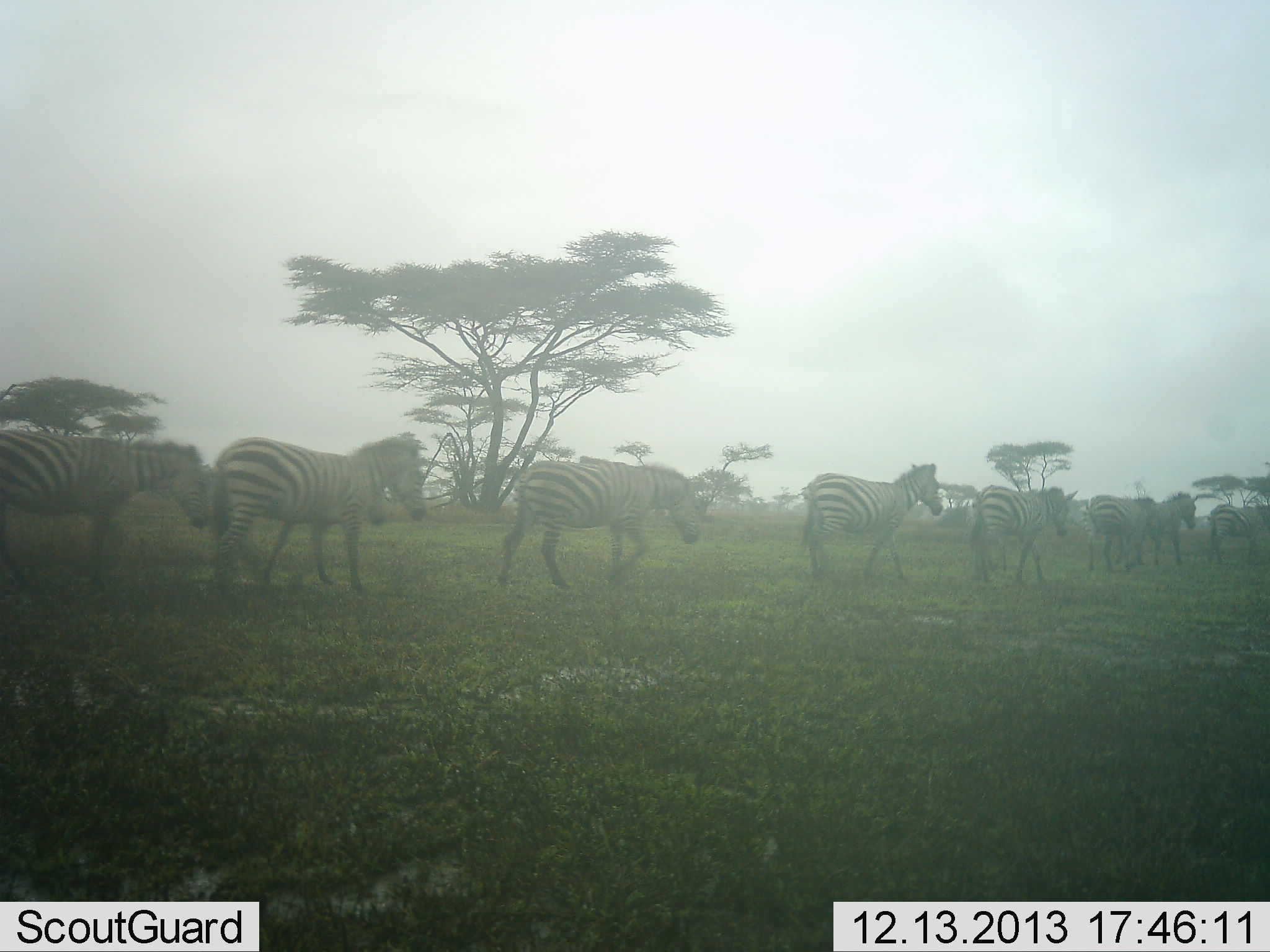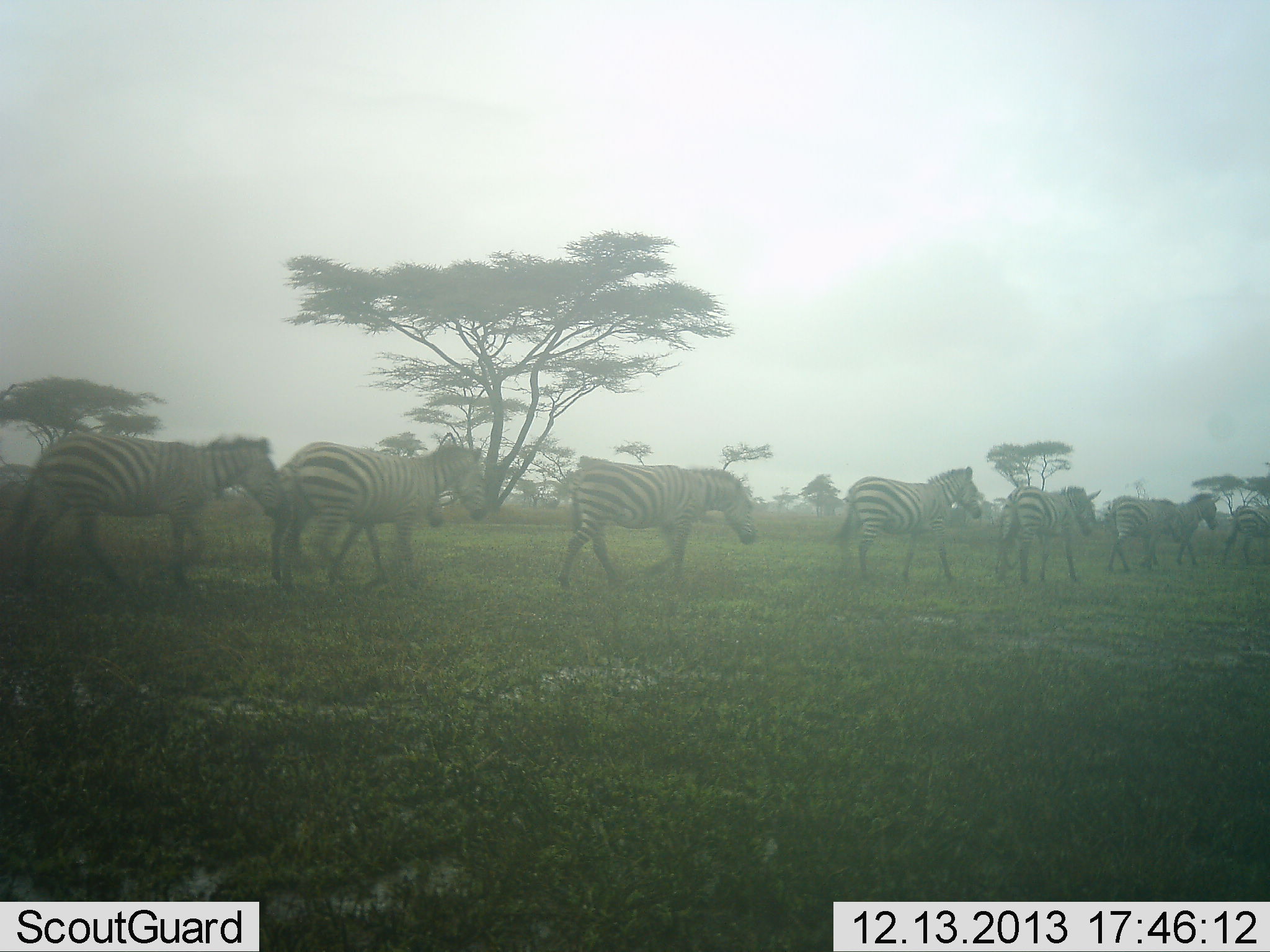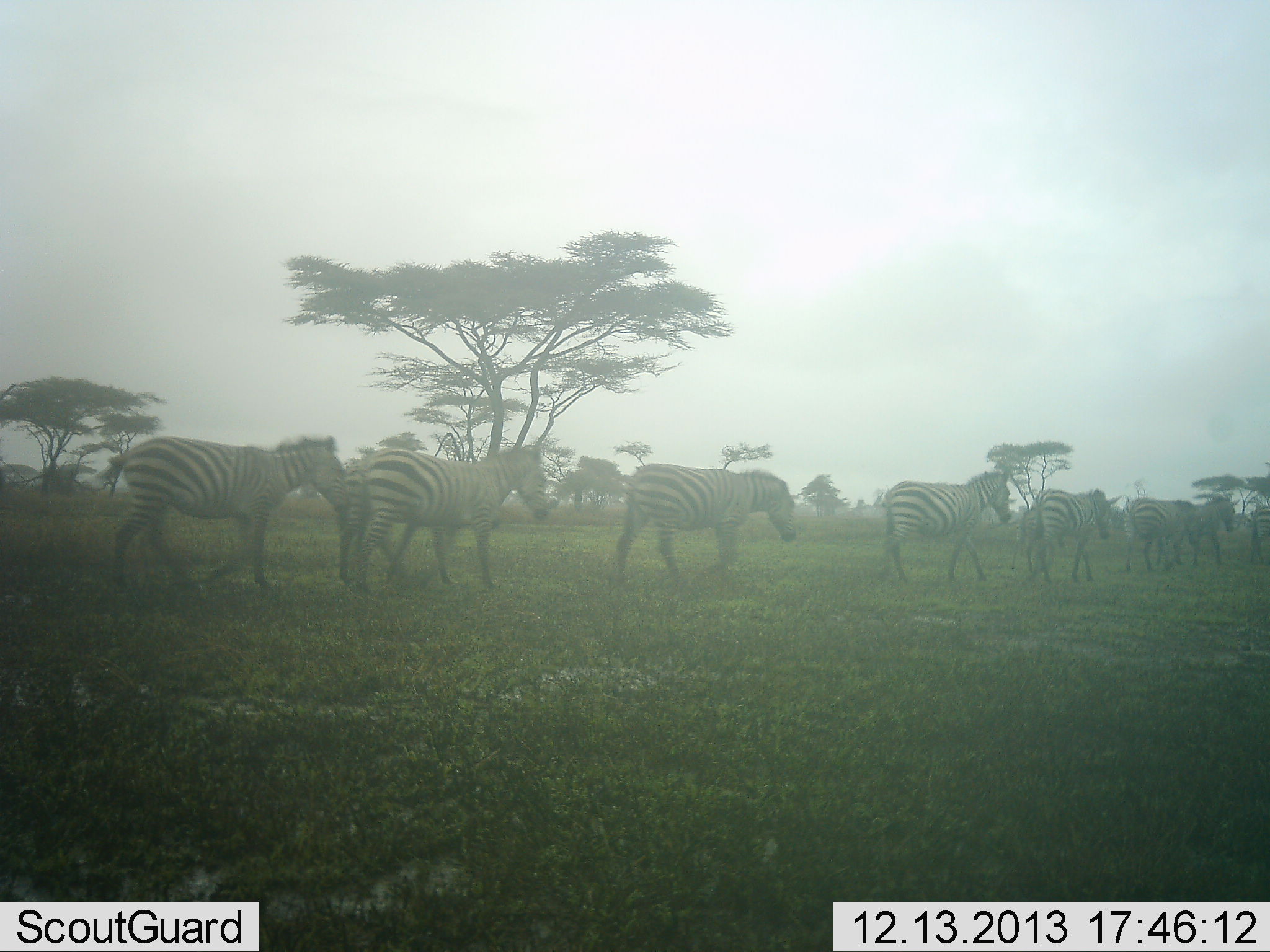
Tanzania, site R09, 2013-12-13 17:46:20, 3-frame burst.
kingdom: Animalia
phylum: Chordata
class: Mammalia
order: Perissodactyla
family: Equidae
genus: Equus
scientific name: Equus quagga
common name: plains zebra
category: zebra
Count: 9.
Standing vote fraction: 0%.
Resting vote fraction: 0%.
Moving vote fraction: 100%.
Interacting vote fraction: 0%.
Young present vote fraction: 10%.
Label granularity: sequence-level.